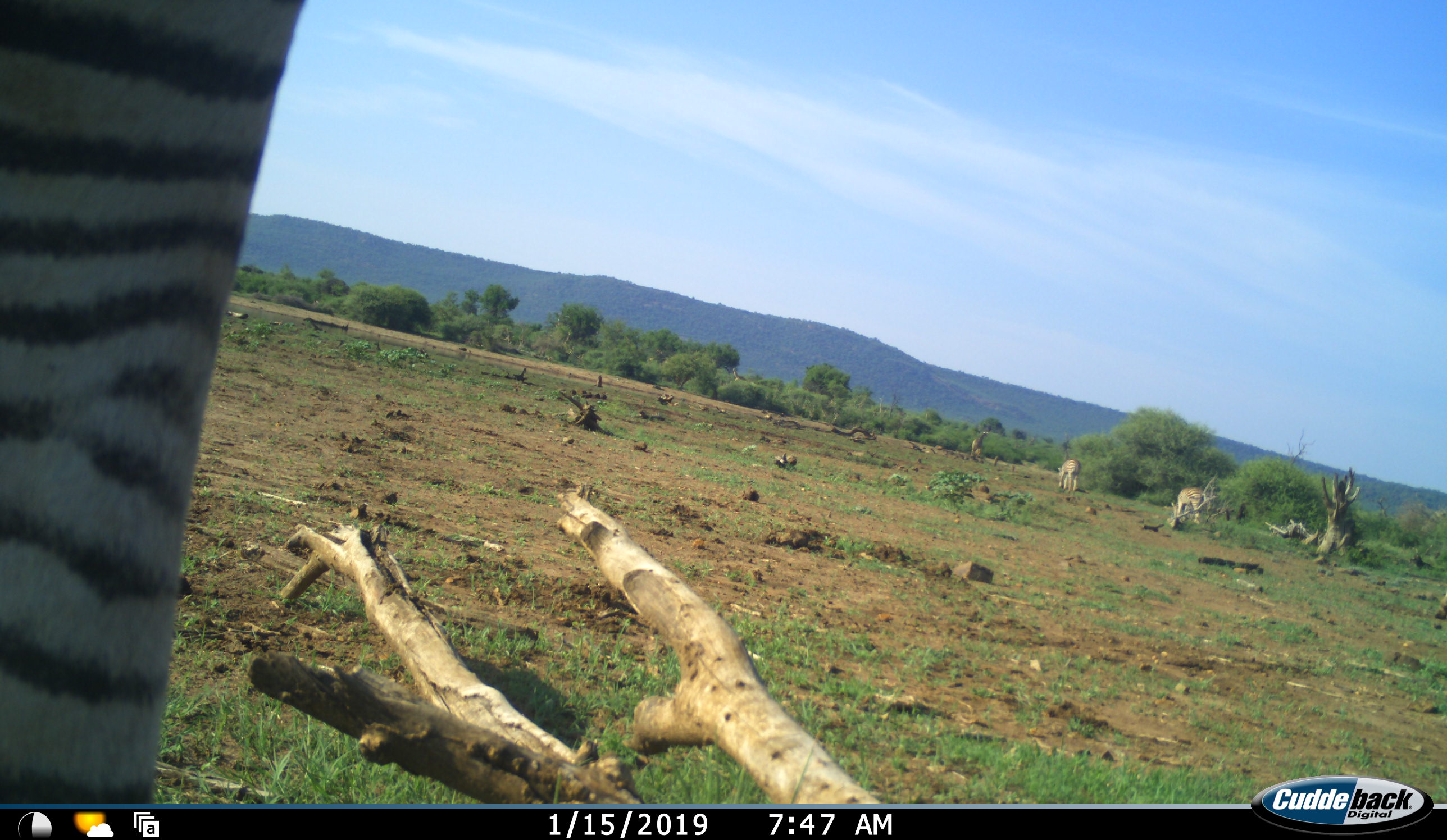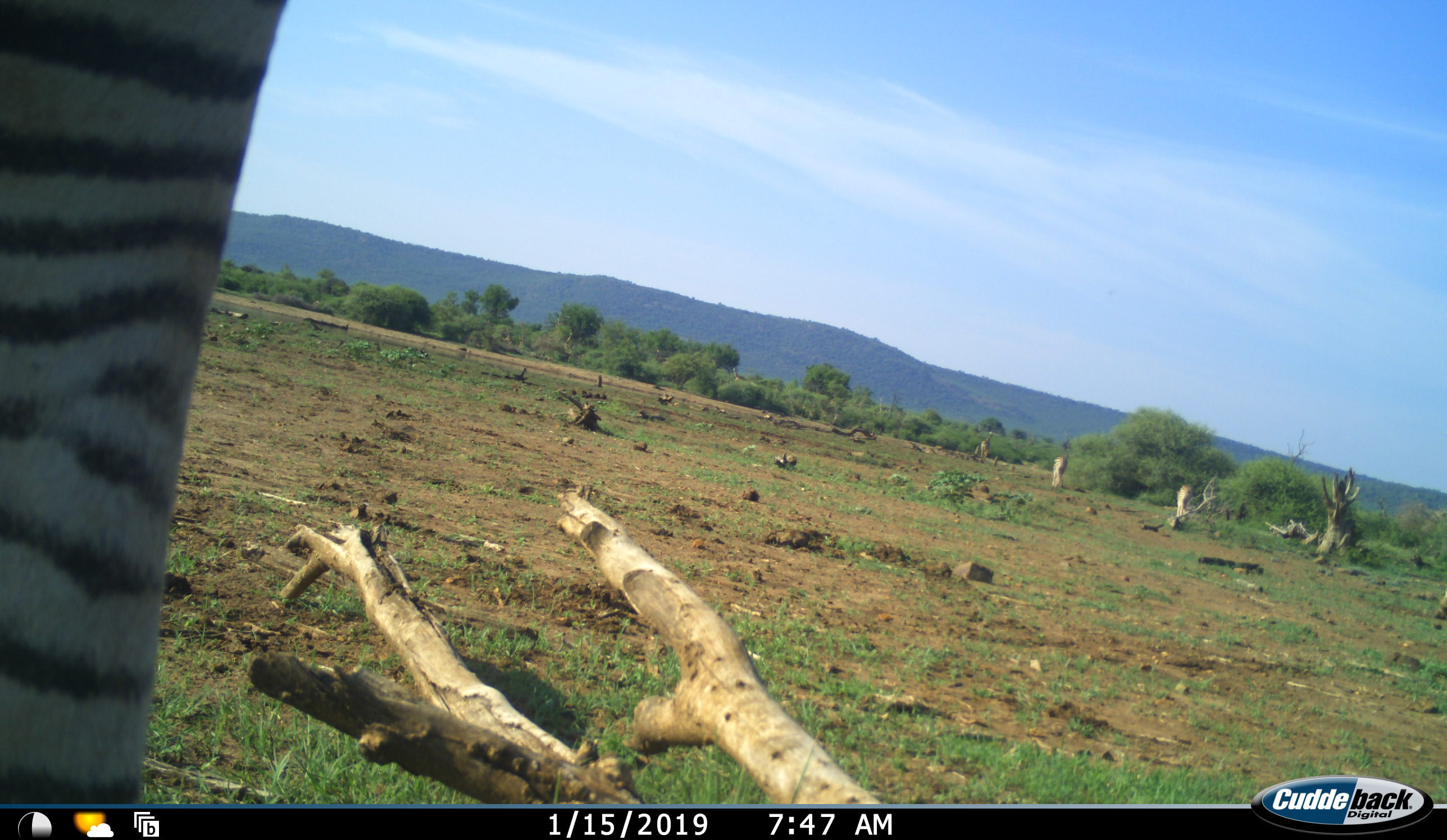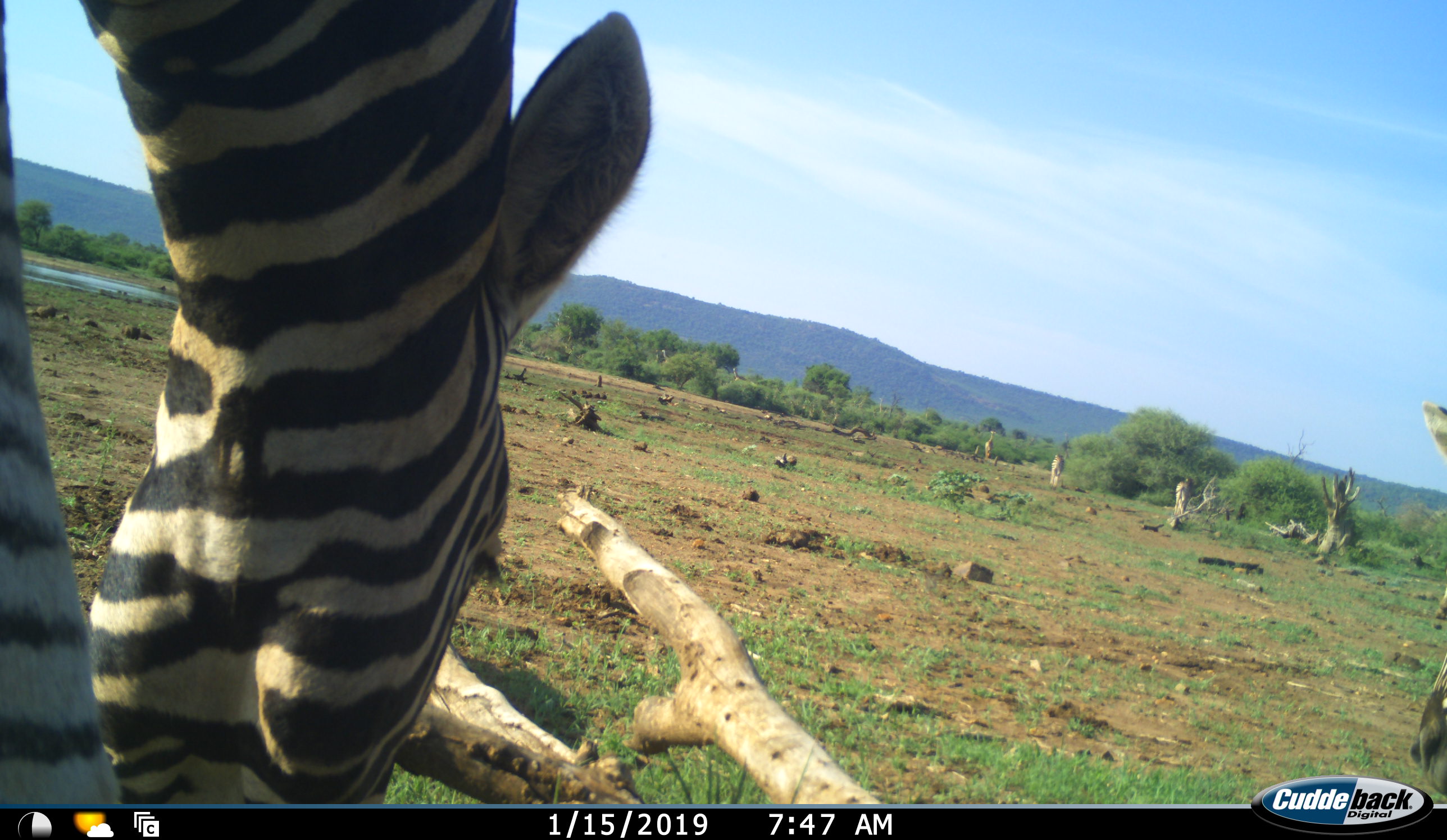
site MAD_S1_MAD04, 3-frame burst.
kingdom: Animalia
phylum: Chordata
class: Mammalia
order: Perissodactyla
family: Equidae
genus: Equus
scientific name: Equus quagga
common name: plains zebra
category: zebraplains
Zebraplains (plains zebra) (Equus quagga), count 4. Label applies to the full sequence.